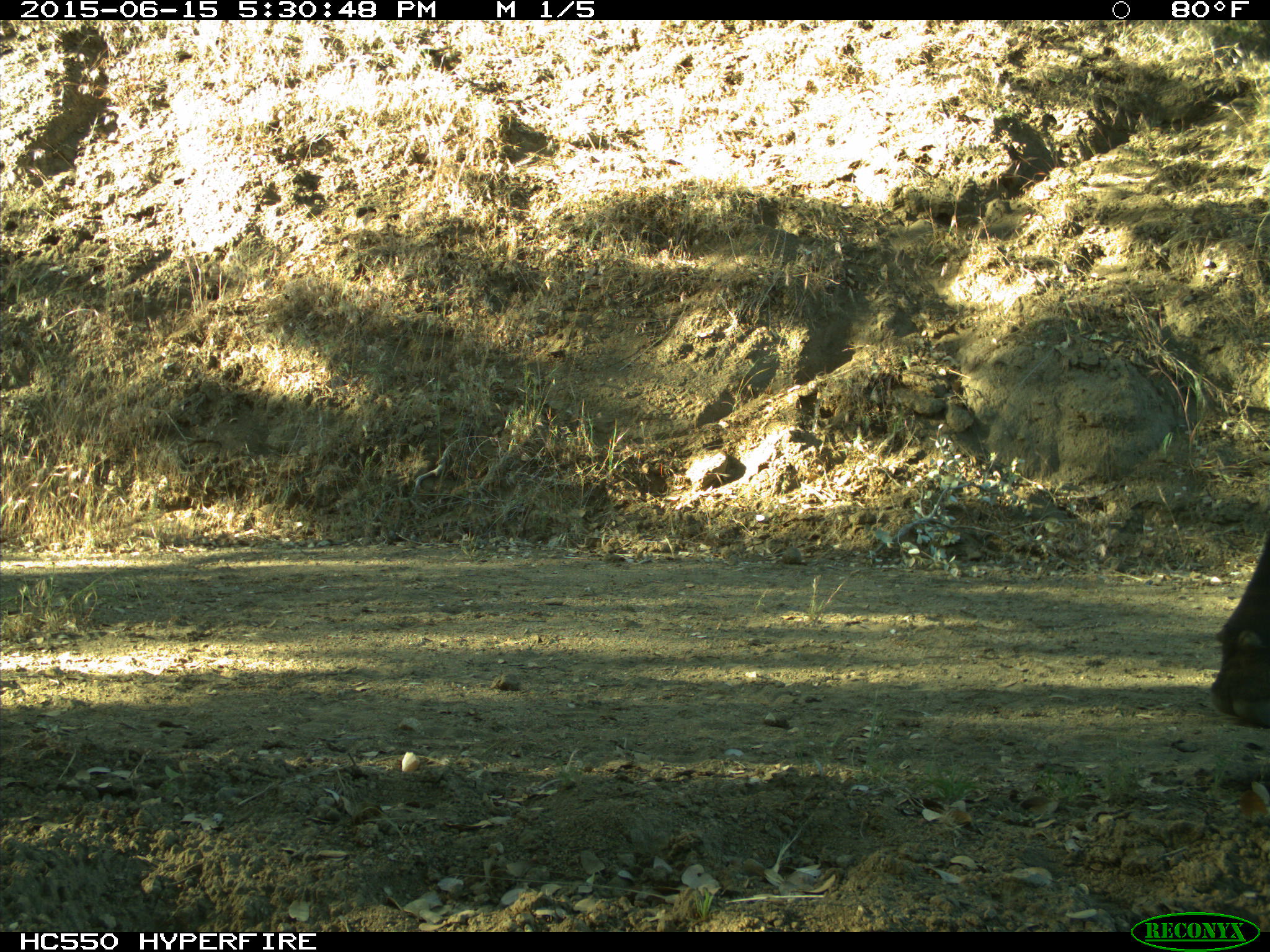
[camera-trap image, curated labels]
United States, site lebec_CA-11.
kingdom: Animalia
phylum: Chordata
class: Mammalia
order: Artiodactyla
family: Bovidae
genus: Bos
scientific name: Bos taurus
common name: domestic cow